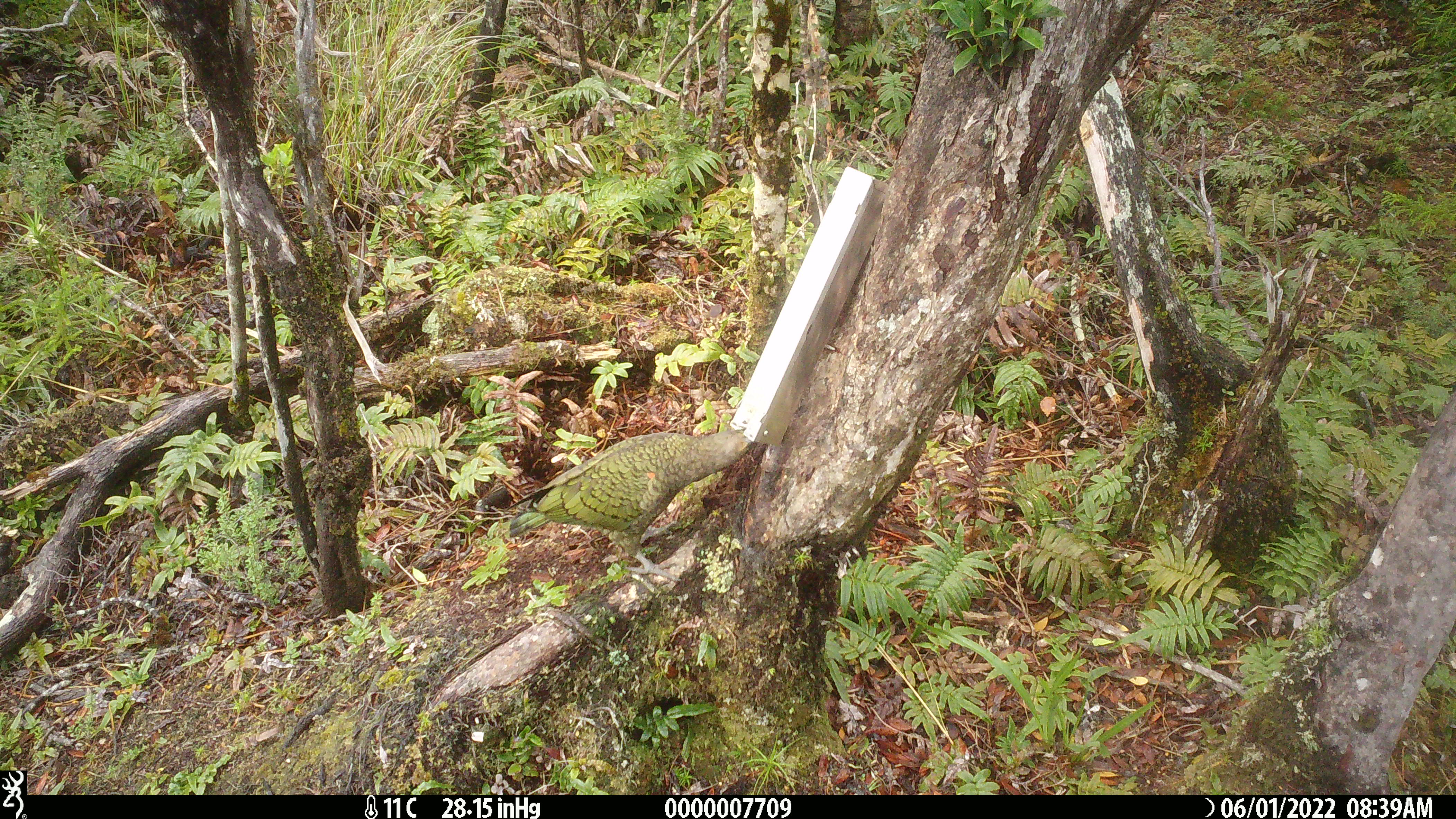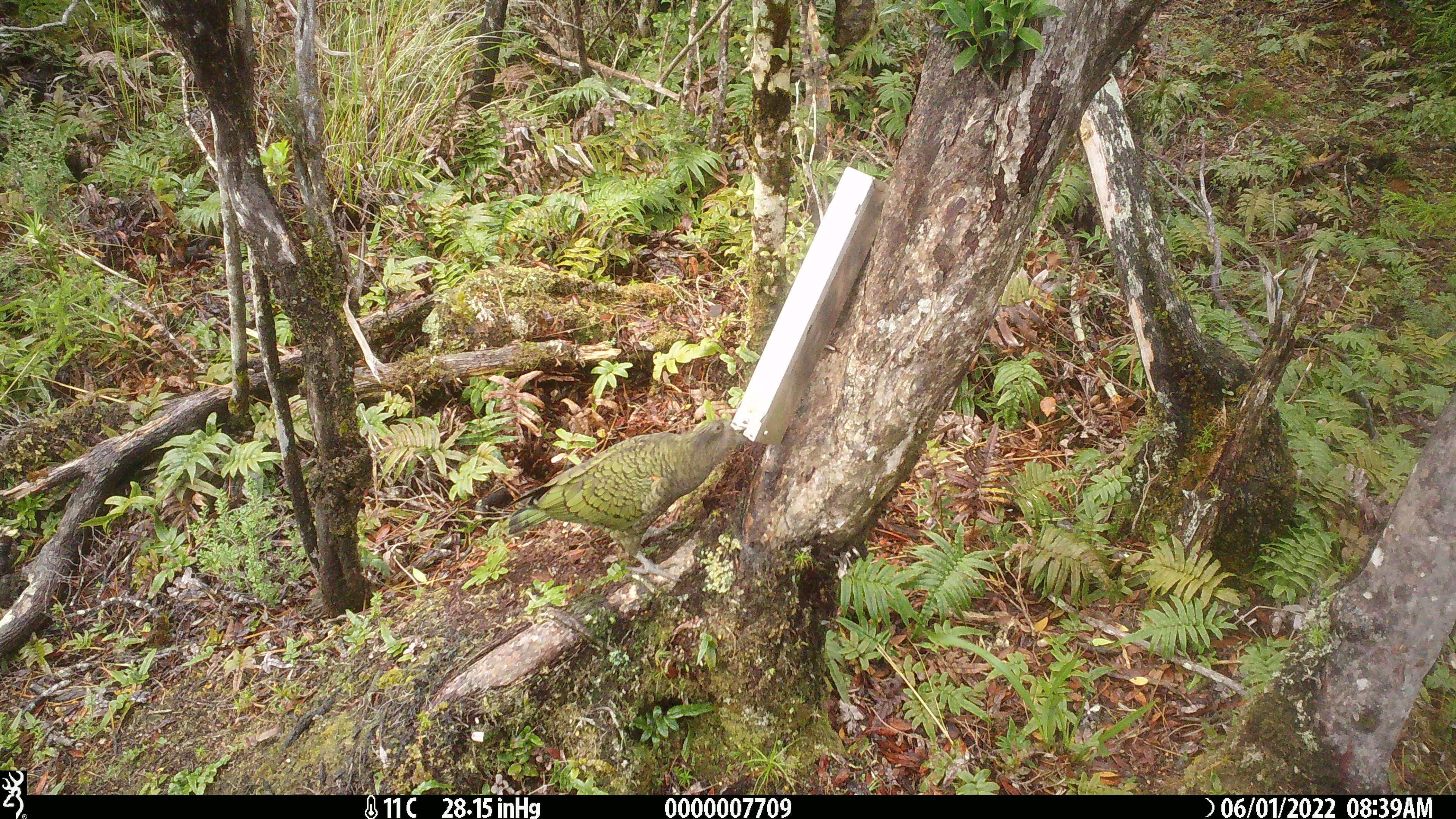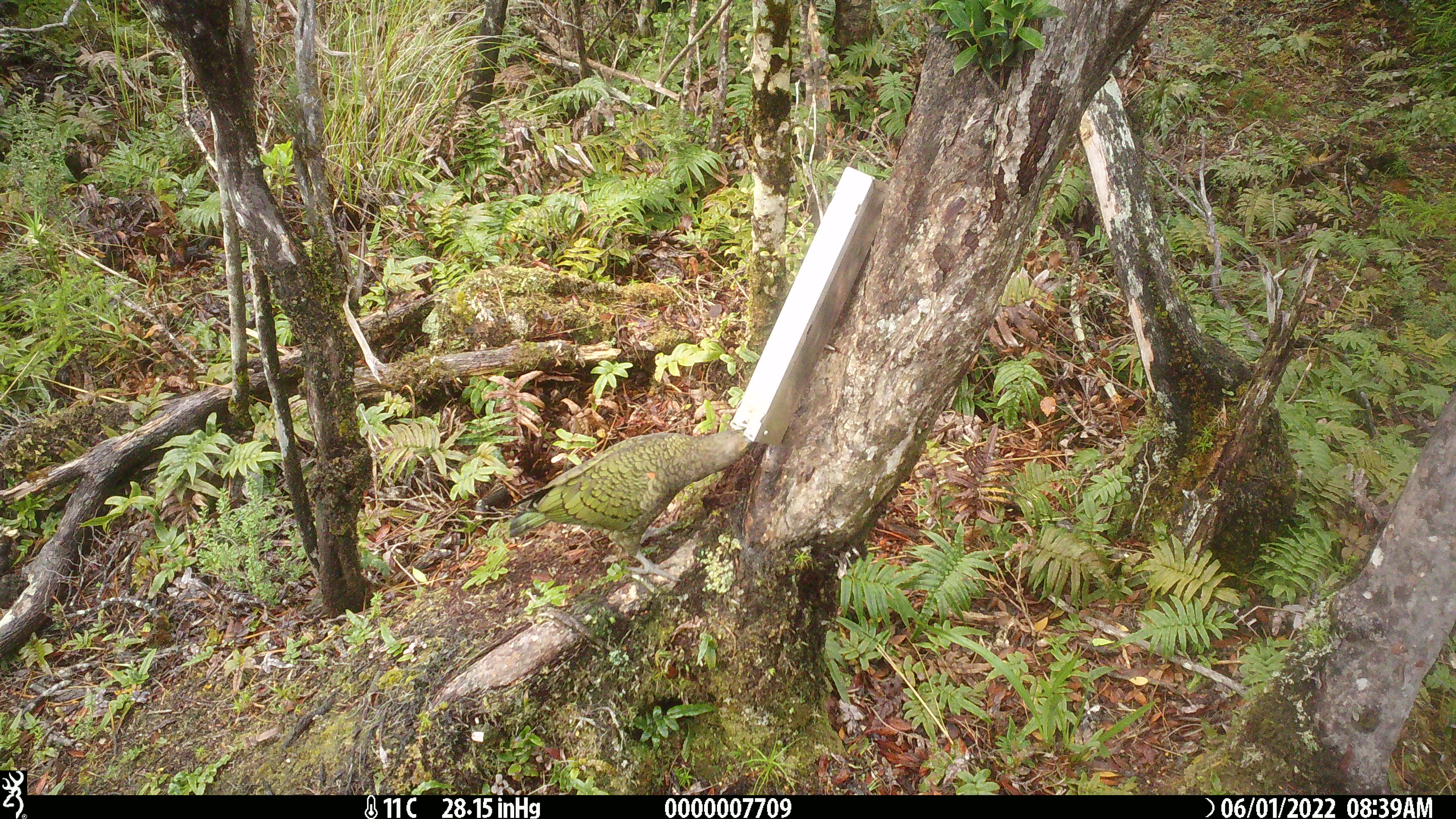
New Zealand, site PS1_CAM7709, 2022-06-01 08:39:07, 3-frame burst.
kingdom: Animalia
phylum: Chordata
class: Aves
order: Psittaciformes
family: Strigopidae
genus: Nestor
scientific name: Nestor notabilis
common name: kea